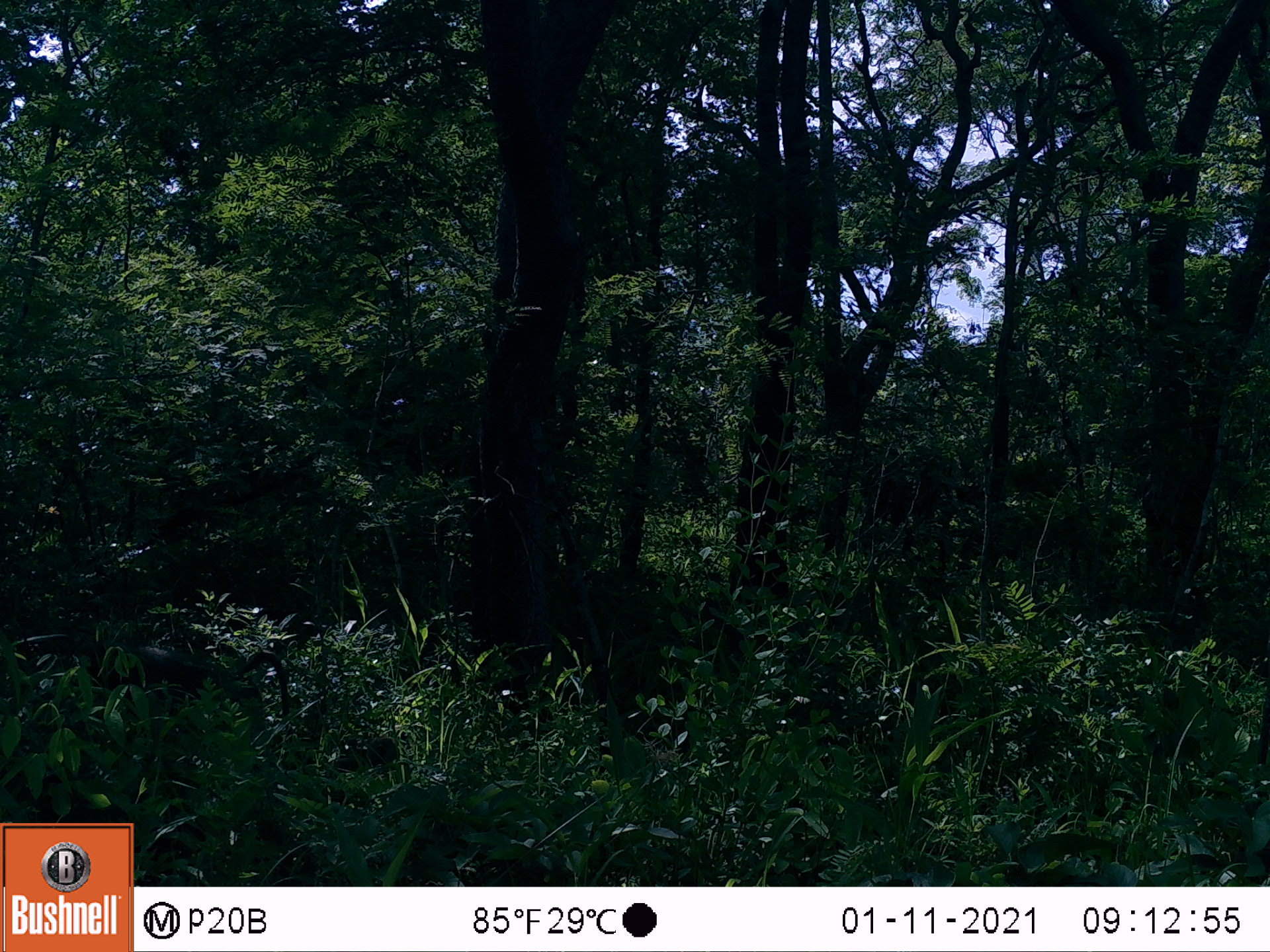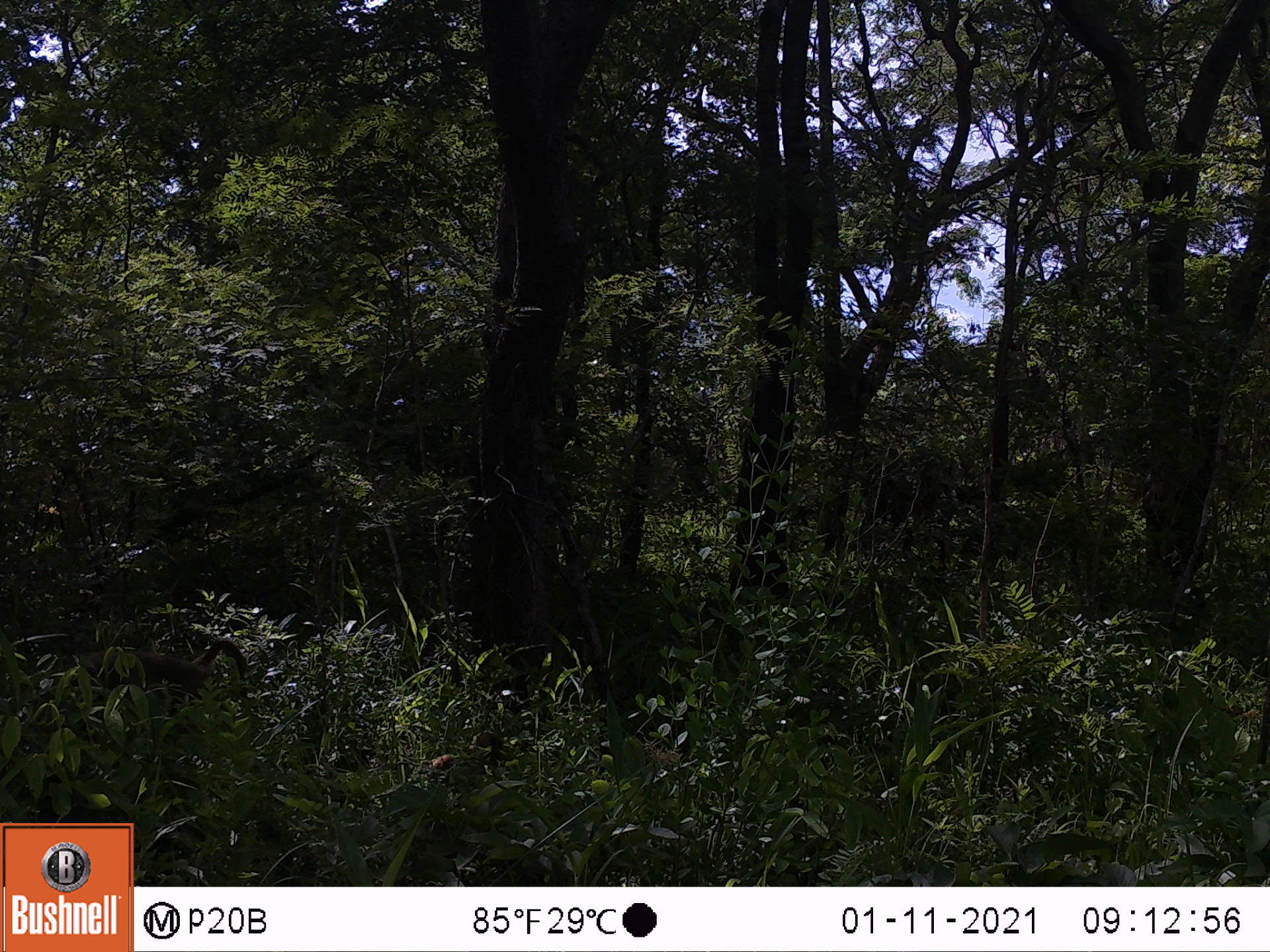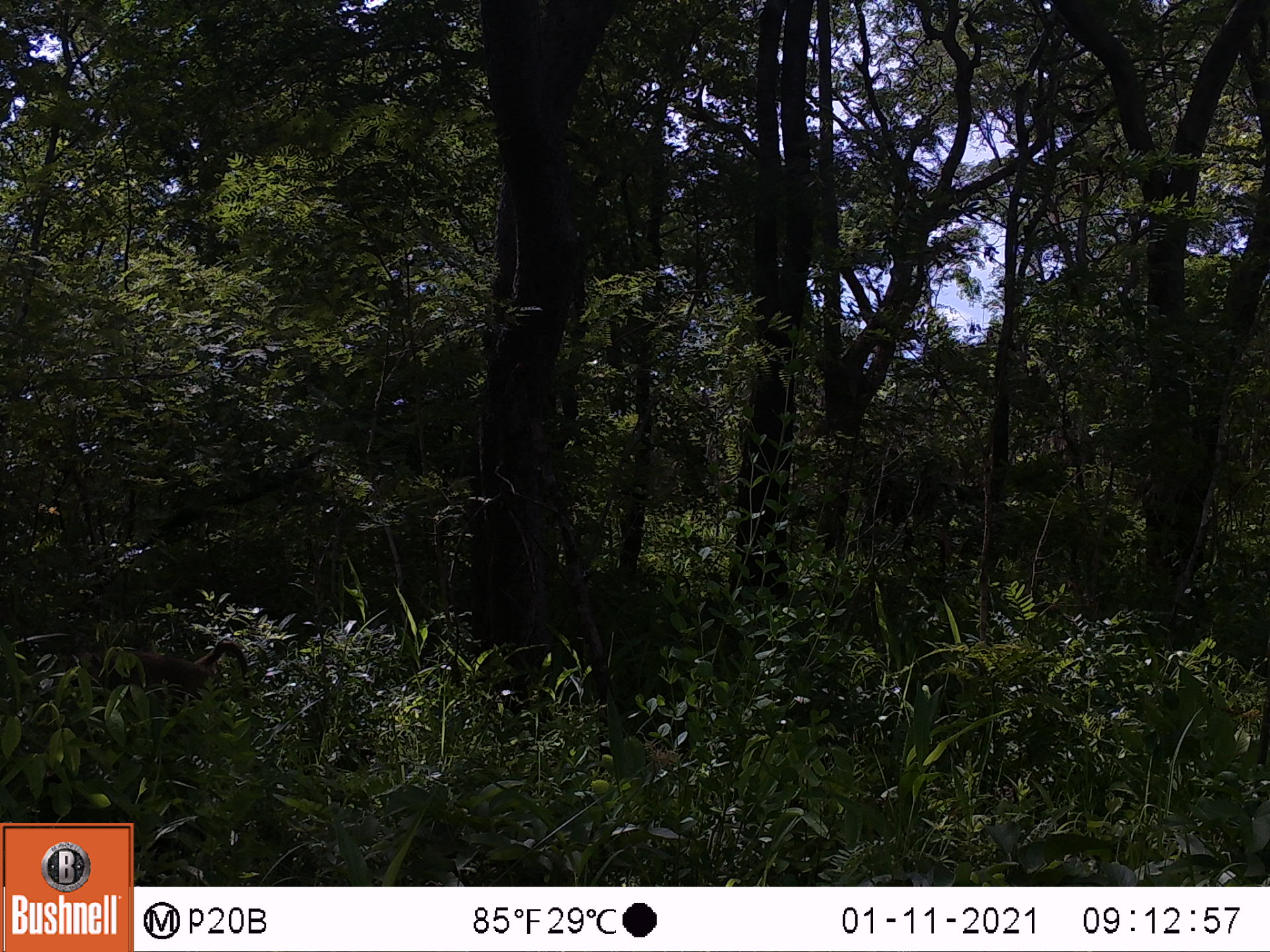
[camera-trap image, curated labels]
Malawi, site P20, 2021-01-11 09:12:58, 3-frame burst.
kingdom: Animalia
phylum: Chordata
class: Mammalia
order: Primates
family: Cercopithecidae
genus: Papio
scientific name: Papio cynocephalus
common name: yellow baboon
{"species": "yellow baboon (Papio cynocephalus)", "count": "2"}